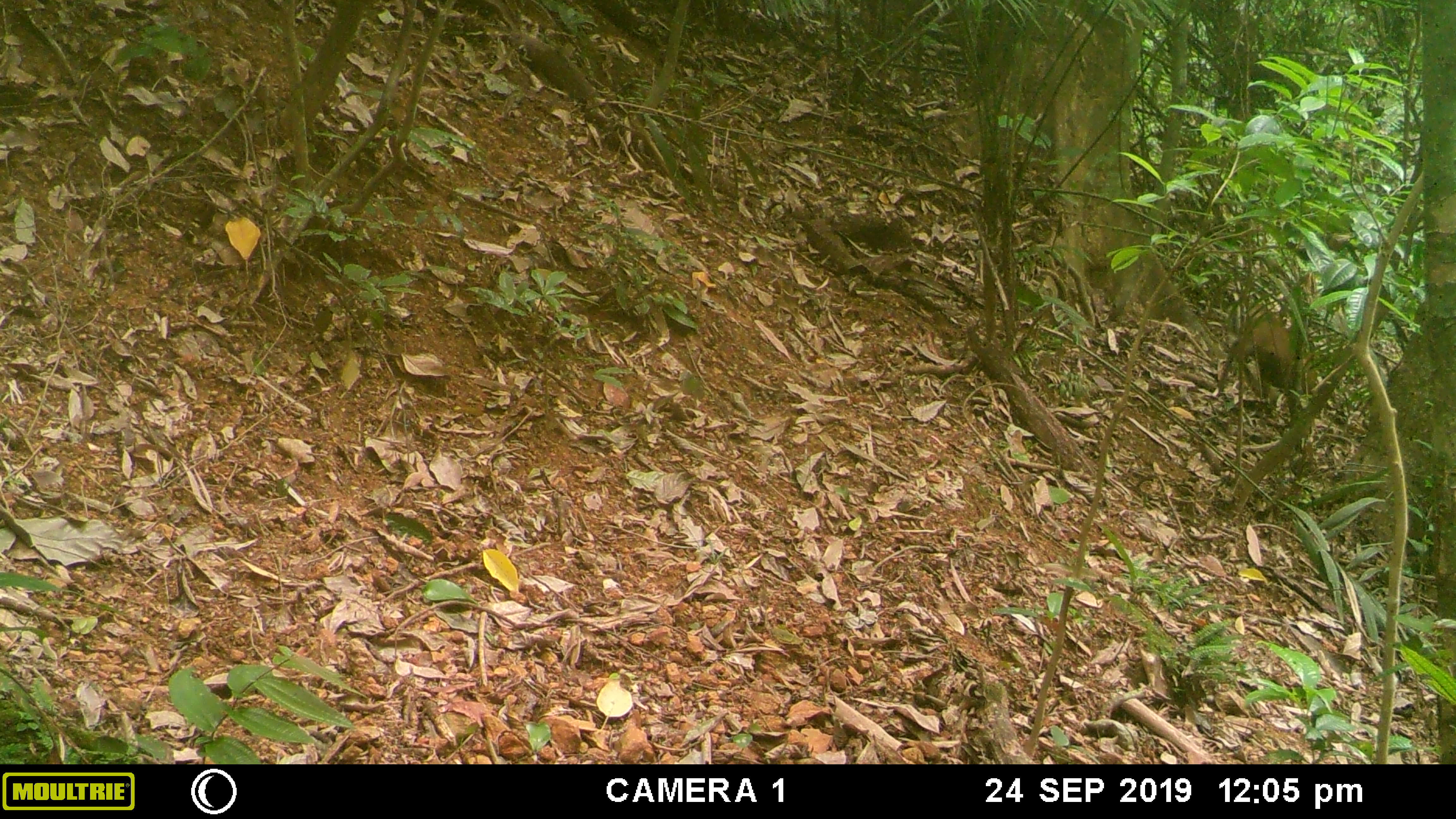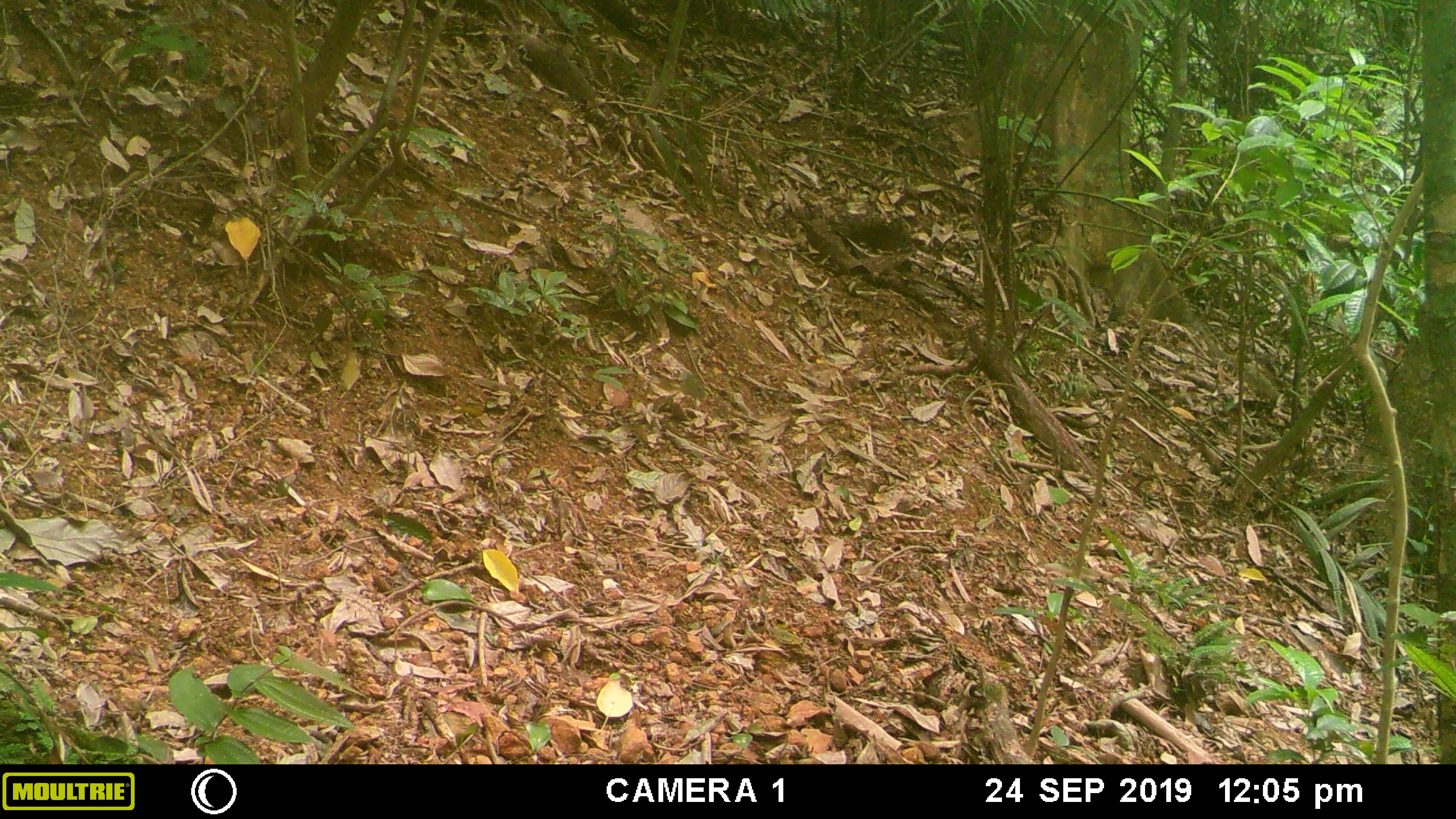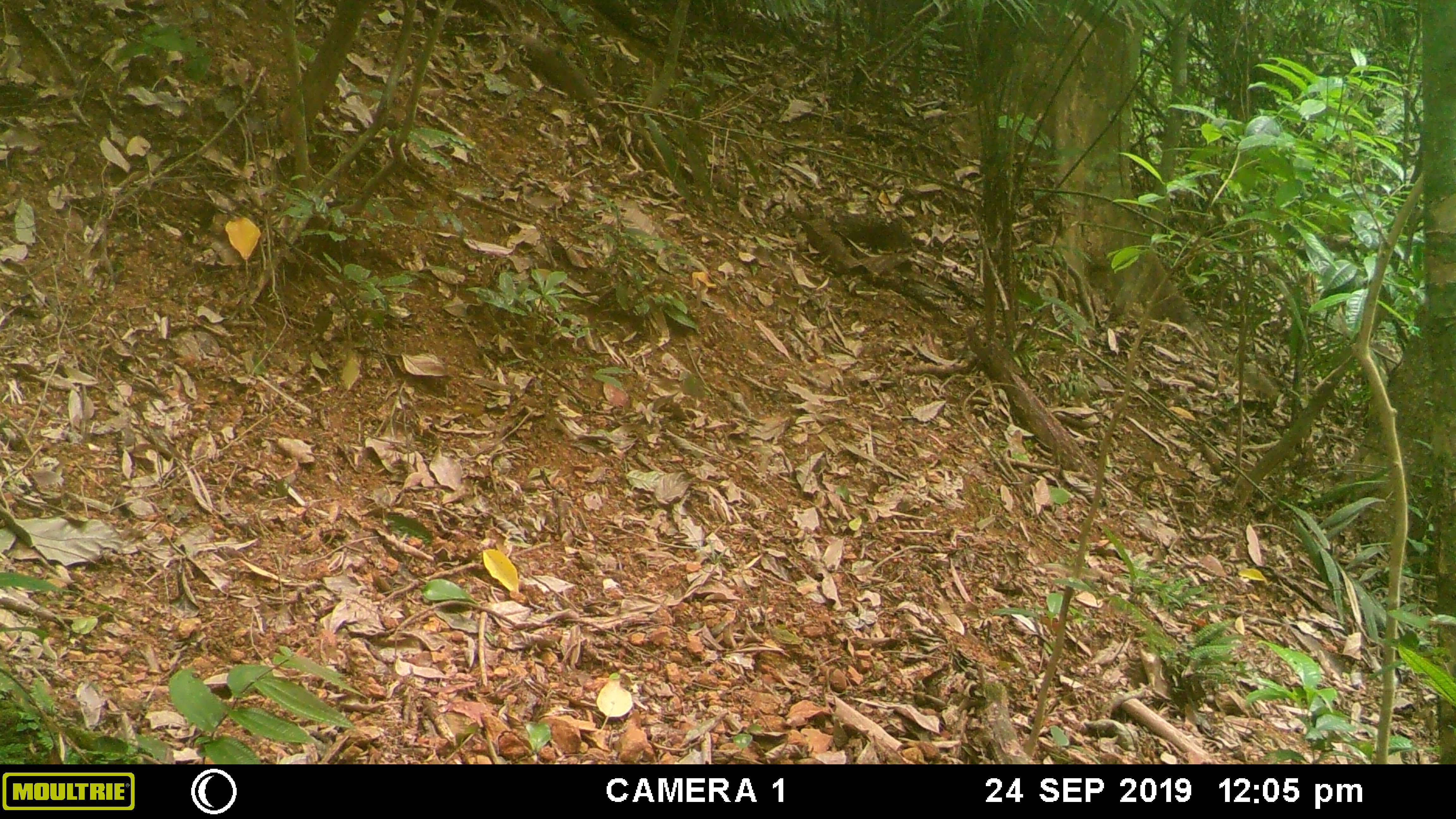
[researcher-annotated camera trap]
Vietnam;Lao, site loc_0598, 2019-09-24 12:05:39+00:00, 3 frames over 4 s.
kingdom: Animalia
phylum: Chordata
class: Mammalia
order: Artiodactyla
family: Cervidae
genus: Muntiacus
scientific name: Muntiacus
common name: muntjacs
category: unidentified muntjac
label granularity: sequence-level